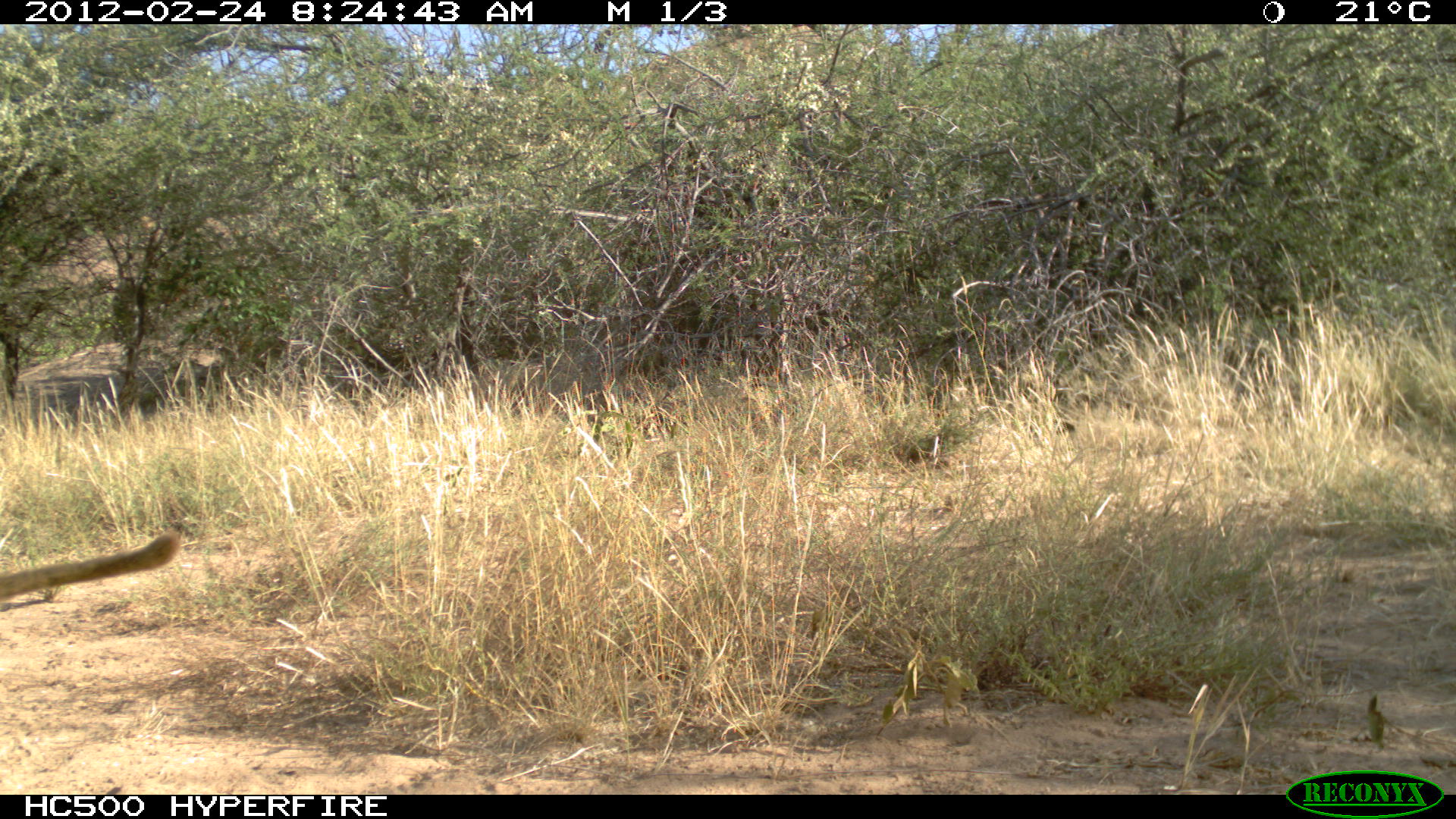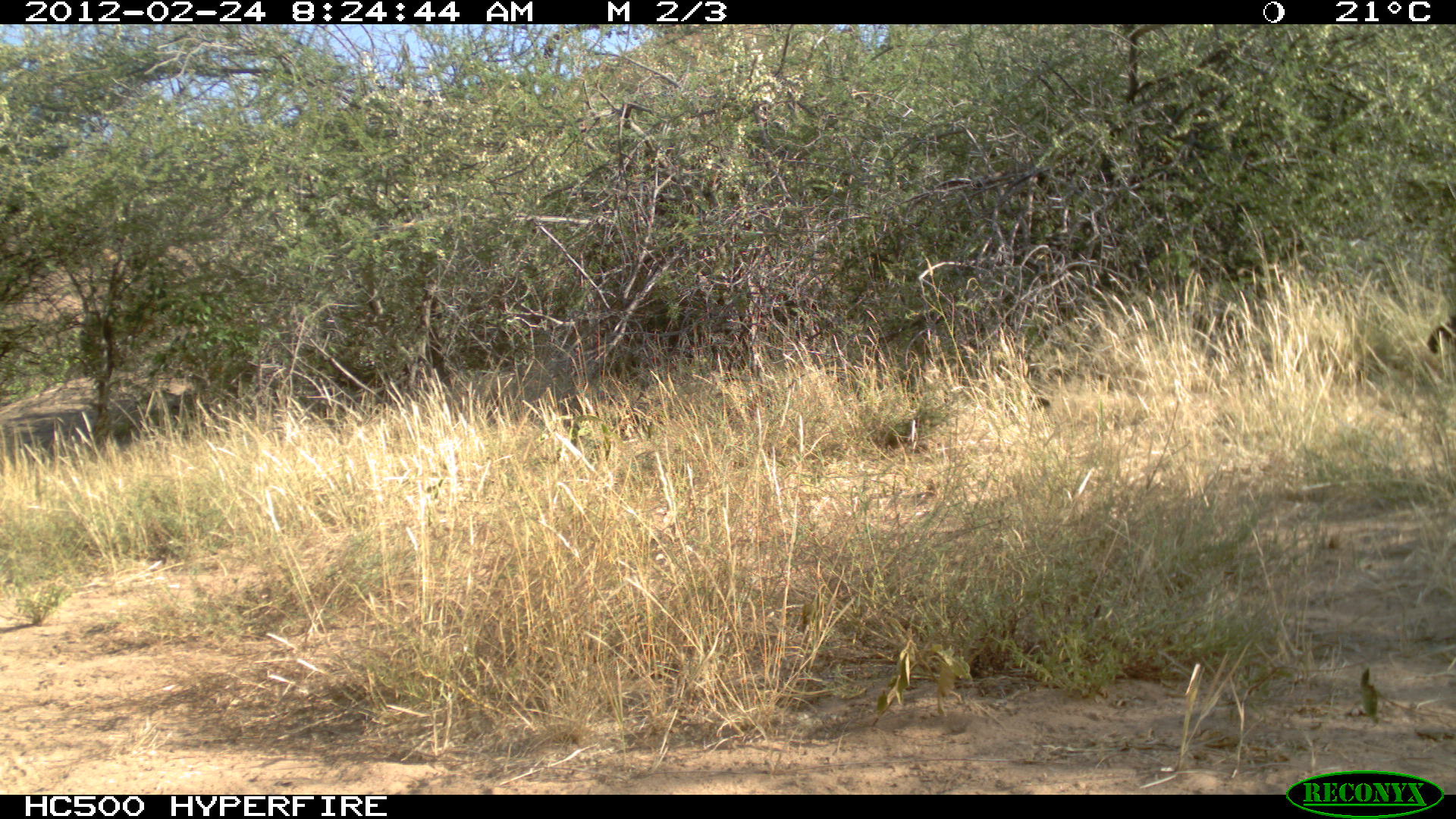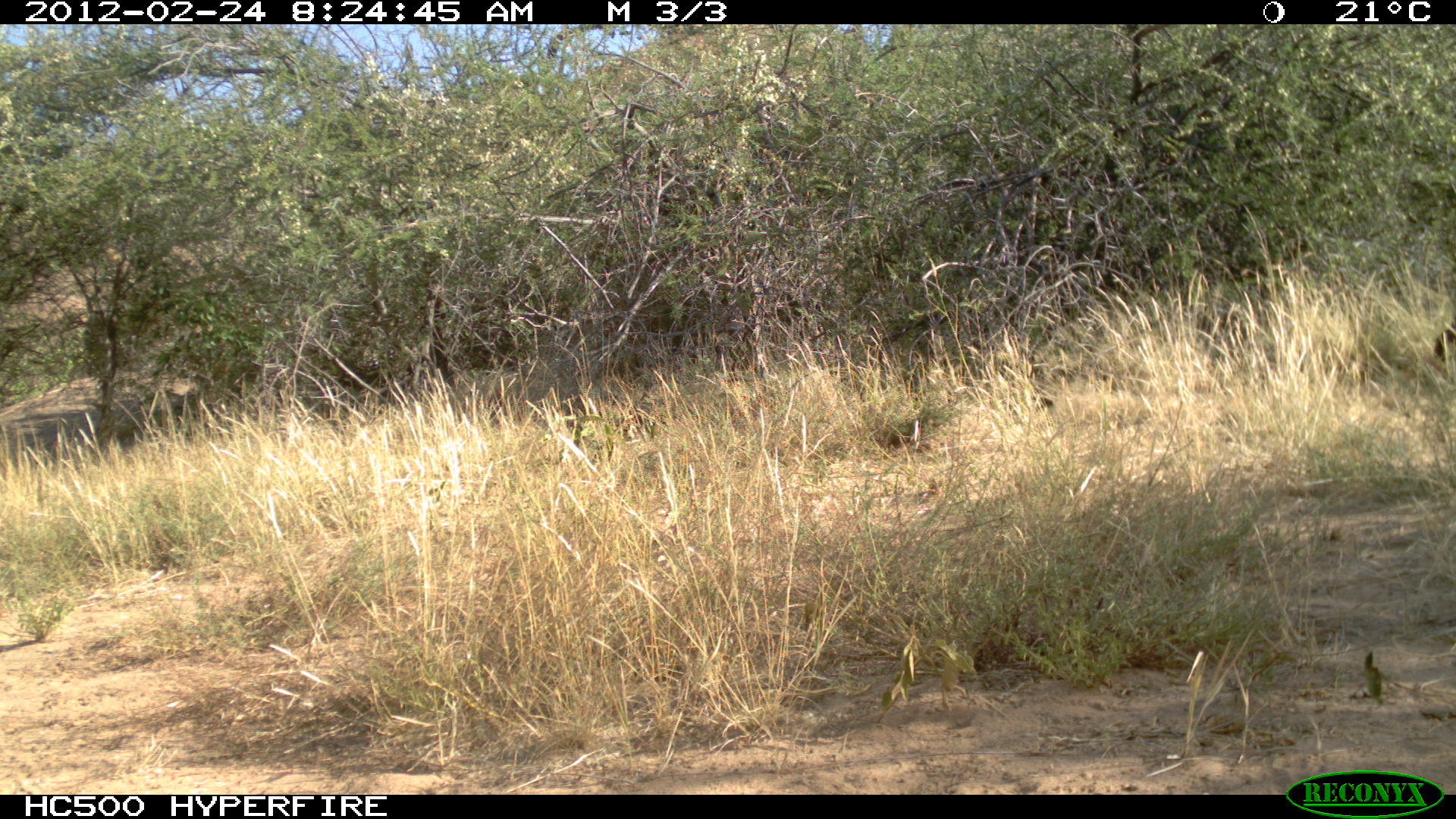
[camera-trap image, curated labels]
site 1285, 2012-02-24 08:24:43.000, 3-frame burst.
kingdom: Animalia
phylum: Chordata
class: Mammalia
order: Primates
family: Cercopithecidae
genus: Papio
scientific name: Papio anubis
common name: olive baboon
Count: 1.